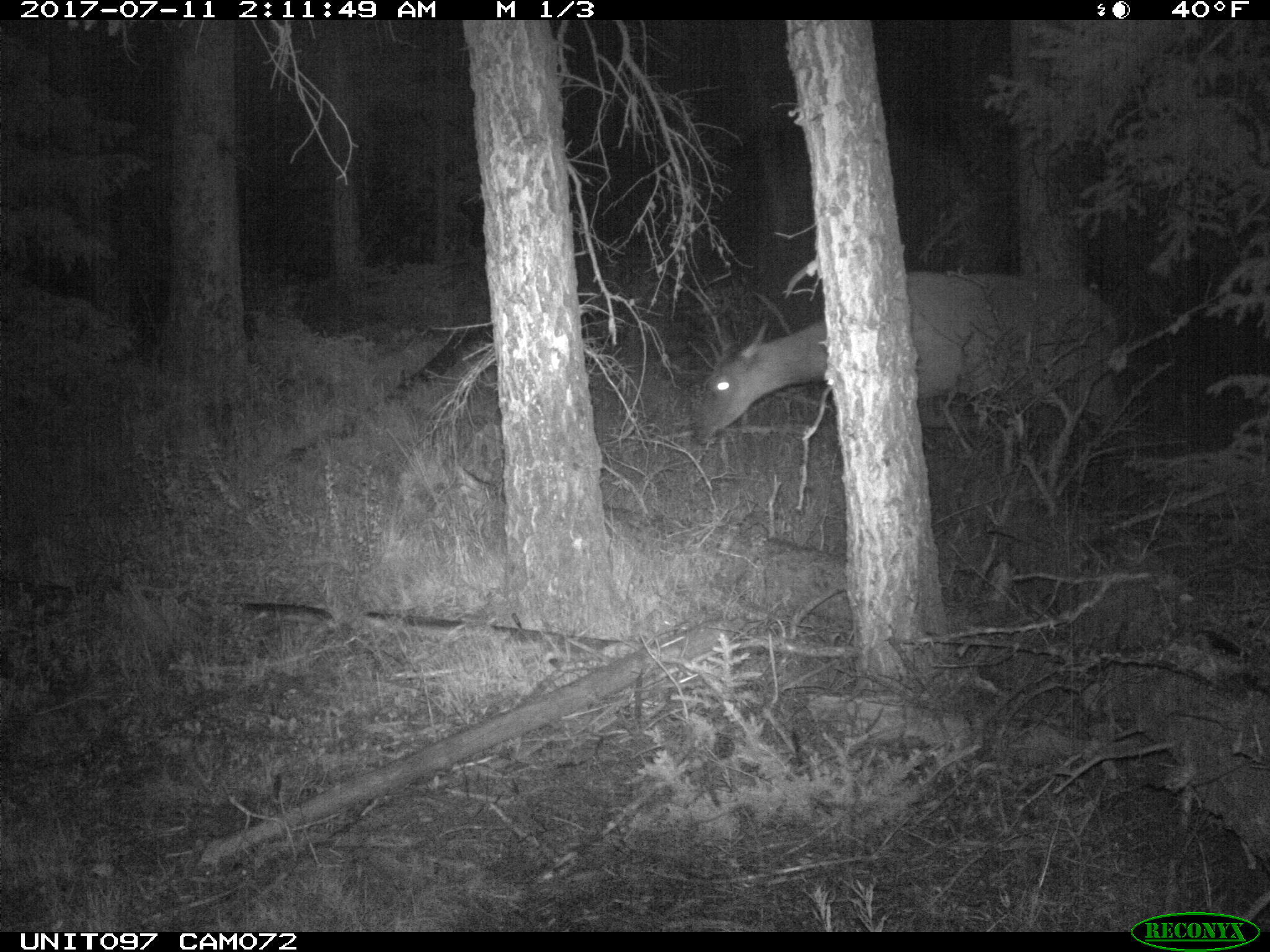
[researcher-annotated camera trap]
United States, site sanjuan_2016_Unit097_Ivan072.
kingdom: Animalia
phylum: Chordata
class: Mammalia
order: Artiodactyla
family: Cervidae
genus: Cervus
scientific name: Cervus elaphus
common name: red deer